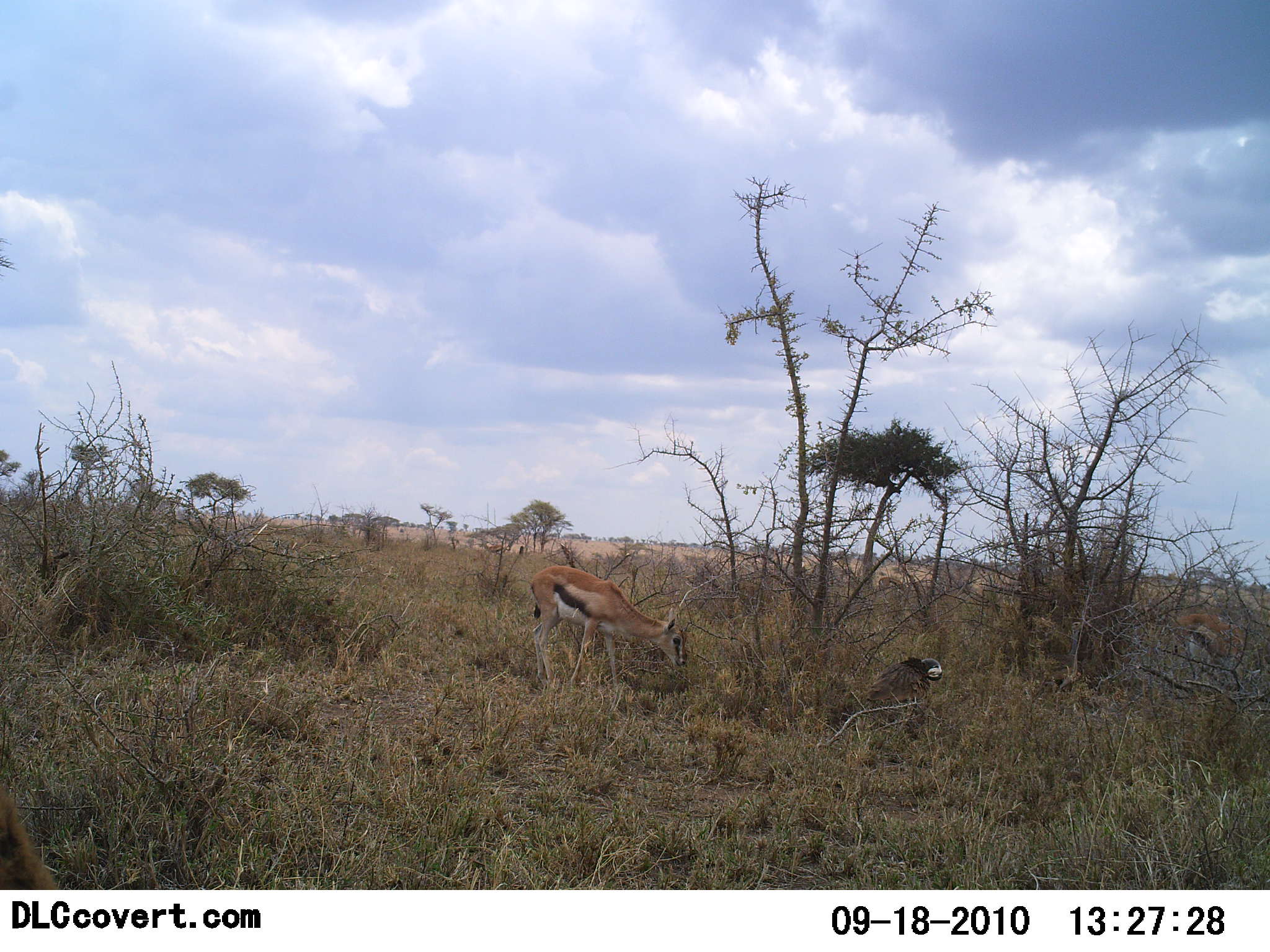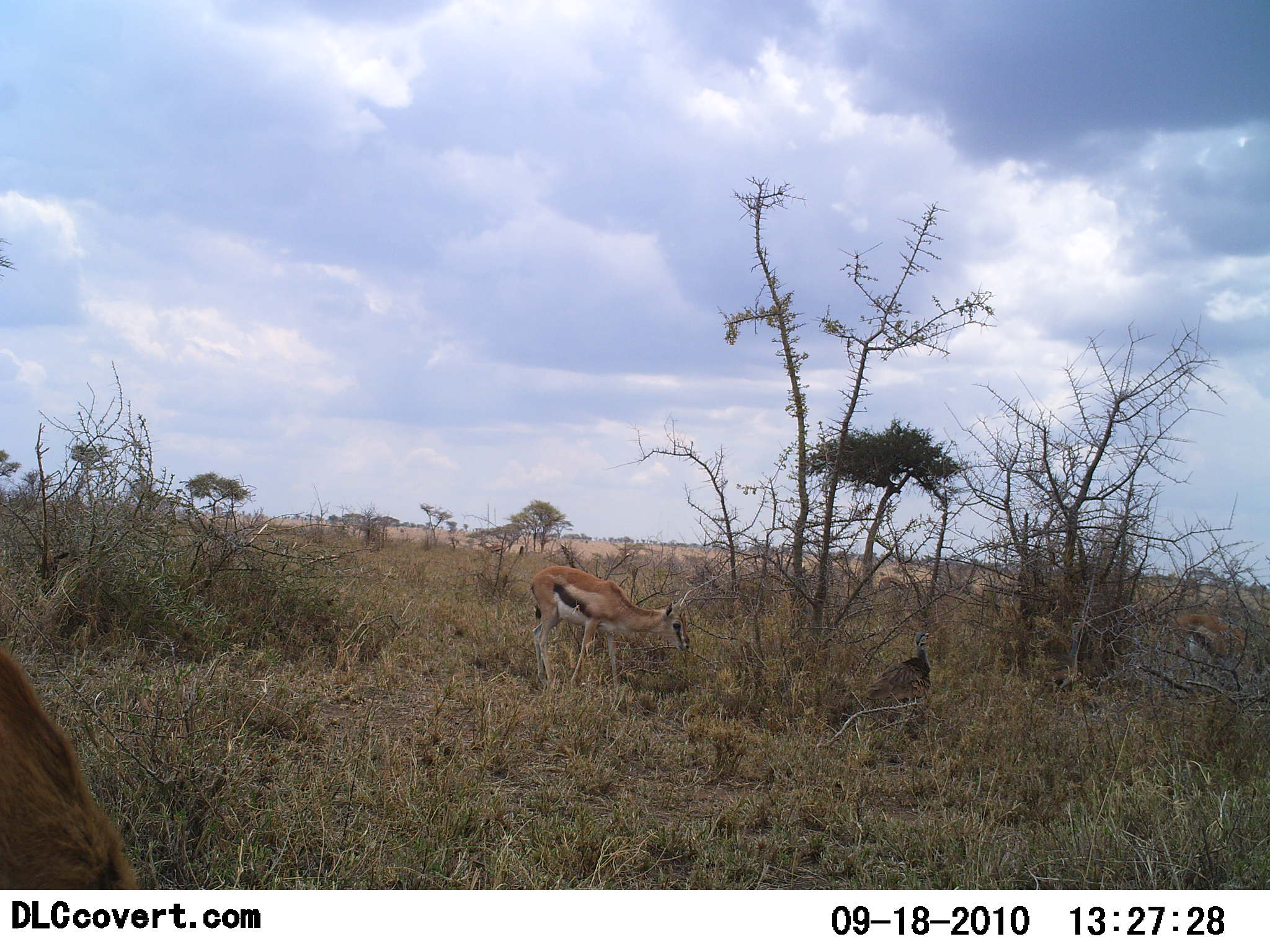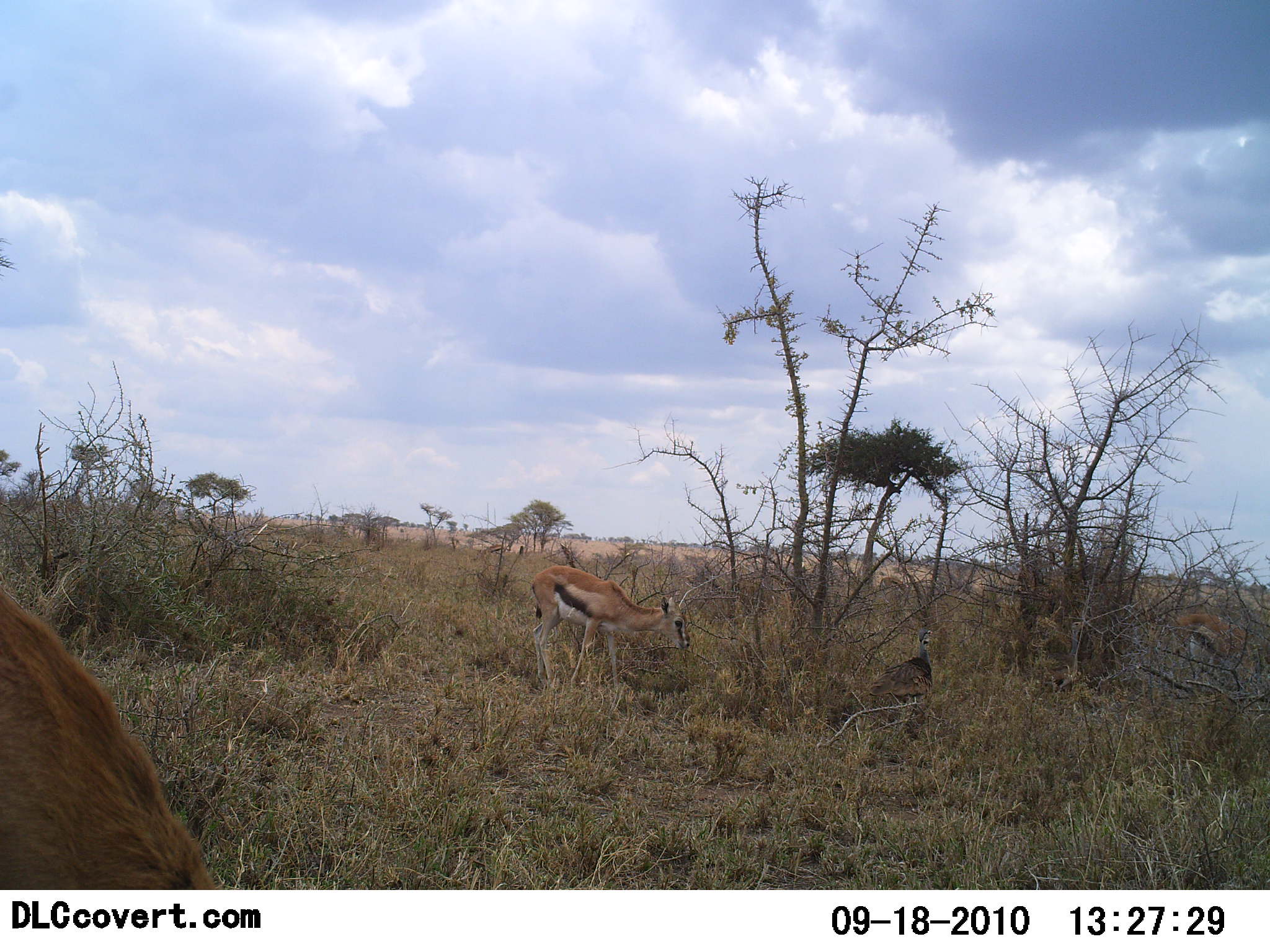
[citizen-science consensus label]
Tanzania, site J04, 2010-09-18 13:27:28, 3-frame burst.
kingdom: Animalia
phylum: Chordata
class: Mammalia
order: Artiodactyla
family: Bovidae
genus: Eudorcas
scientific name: Eudorcas thomsonii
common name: thomson's gazelle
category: gazellethomsons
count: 2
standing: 47%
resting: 0%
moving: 16%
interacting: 0%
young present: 0%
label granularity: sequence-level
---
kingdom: Animalia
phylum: Chordata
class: Aves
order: Galliformes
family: Numididae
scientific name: Numididae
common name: guinea fowl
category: guineafowl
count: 1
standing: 77%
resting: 15%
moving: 8%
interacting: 0%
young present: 0%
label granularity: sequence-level